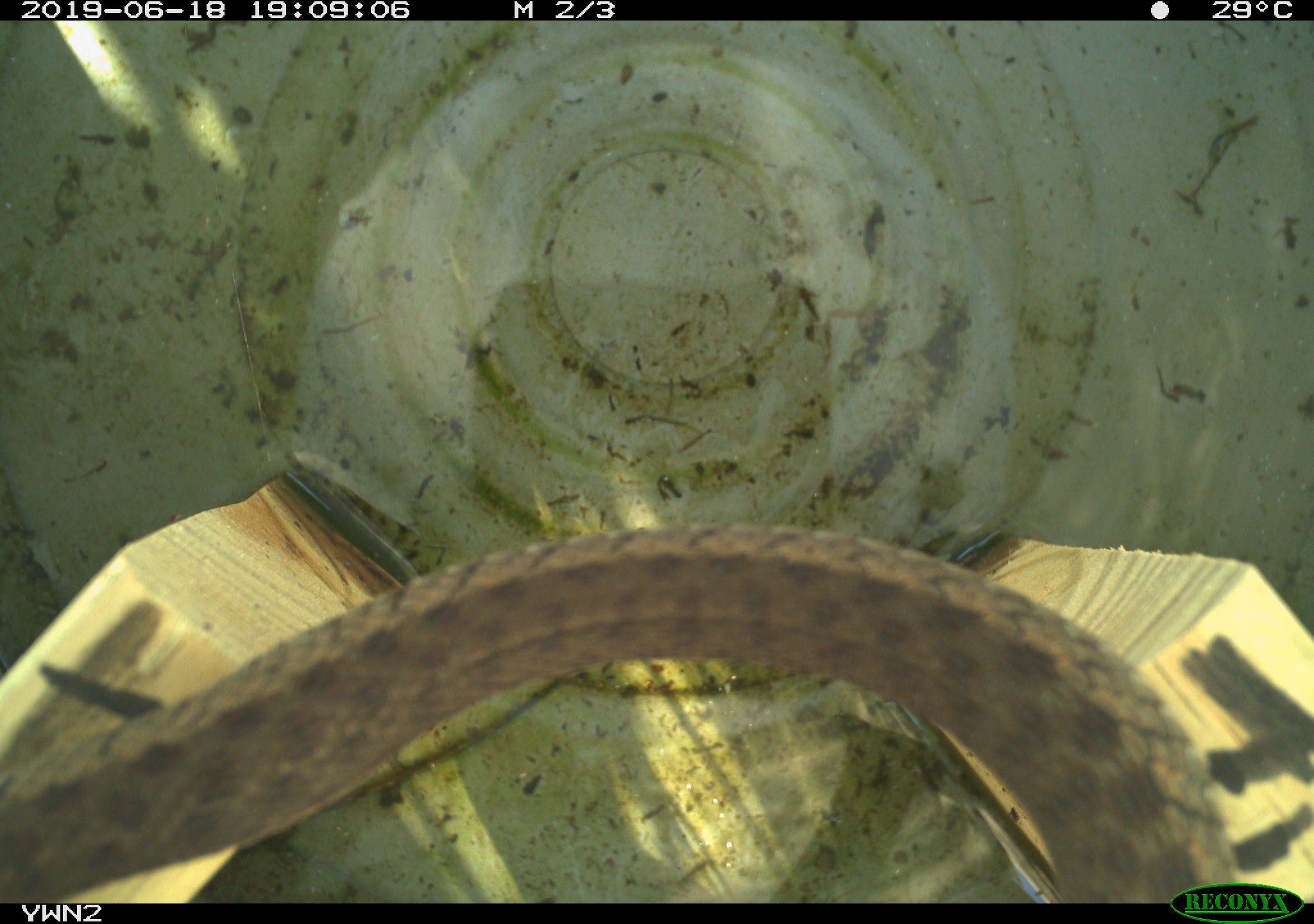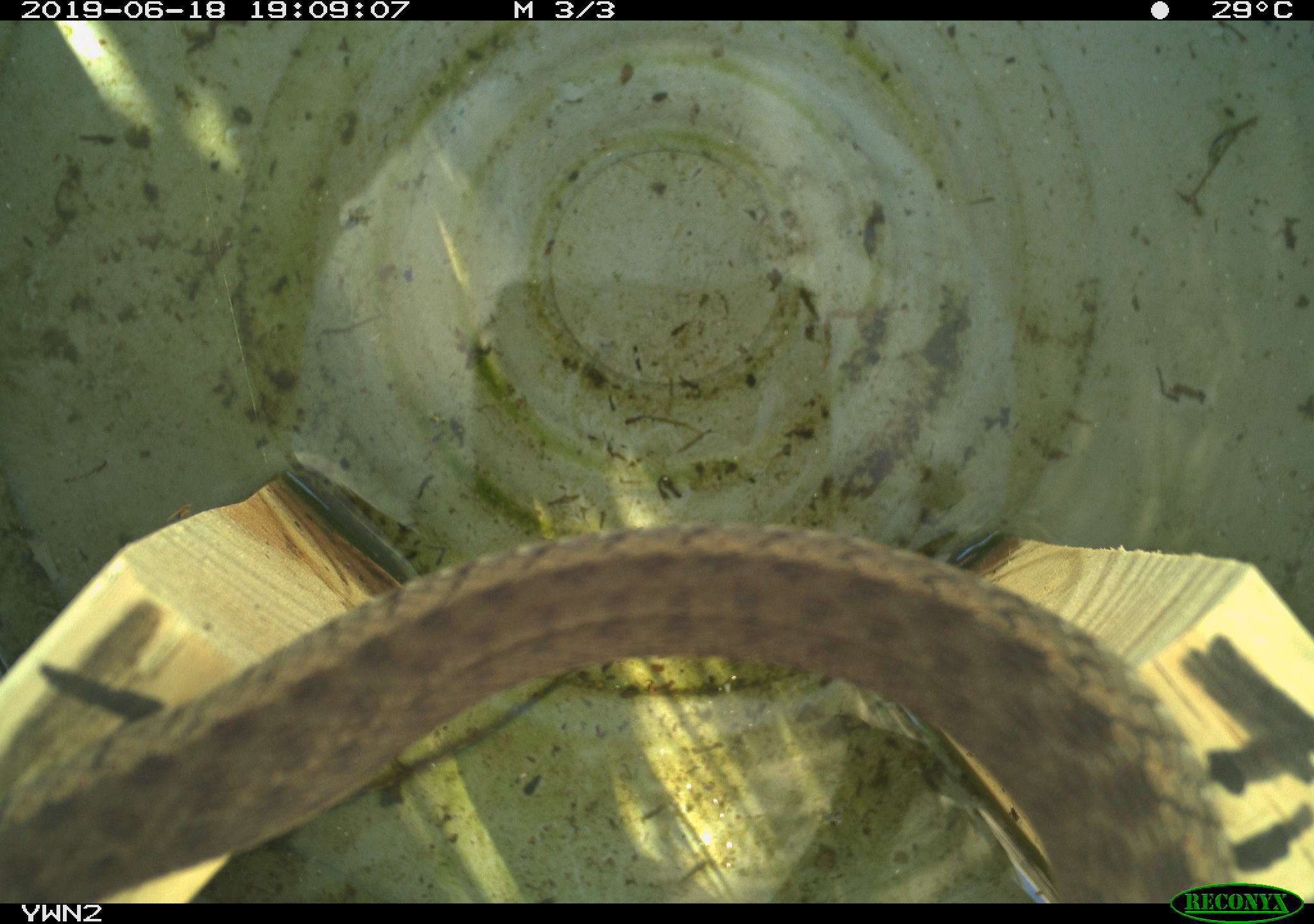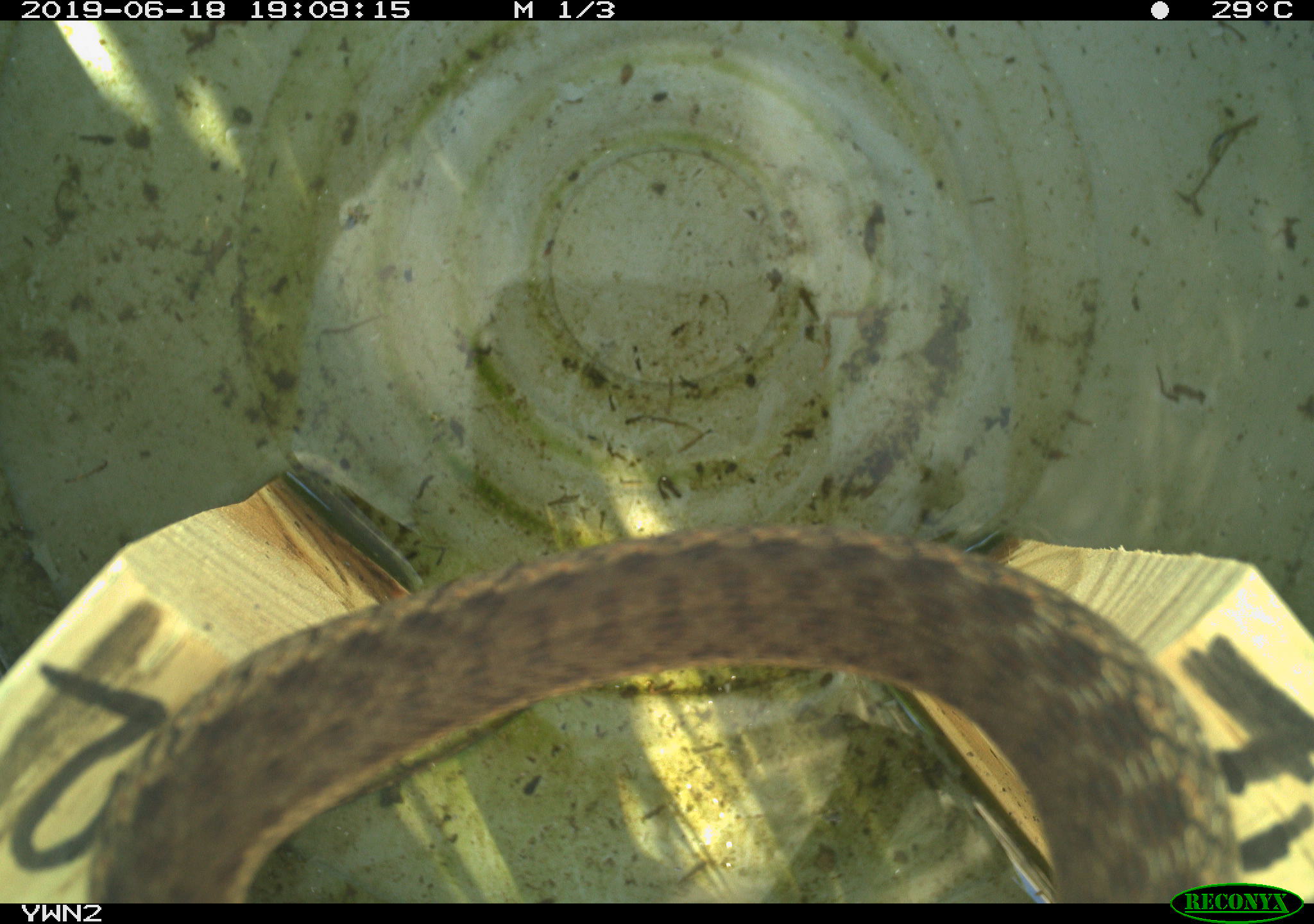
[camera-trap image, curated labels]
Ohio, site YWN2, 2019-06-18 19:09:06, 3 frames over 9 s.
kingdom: Animalia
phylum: Chordata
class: Reptilia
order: Squamata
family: Colubridae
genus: Thamnophis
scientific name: Thamnophis sirtalis sirtalis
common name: eastern gartersnake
Eastern gartersnake (Thamnophis sirtalis sirtalis).